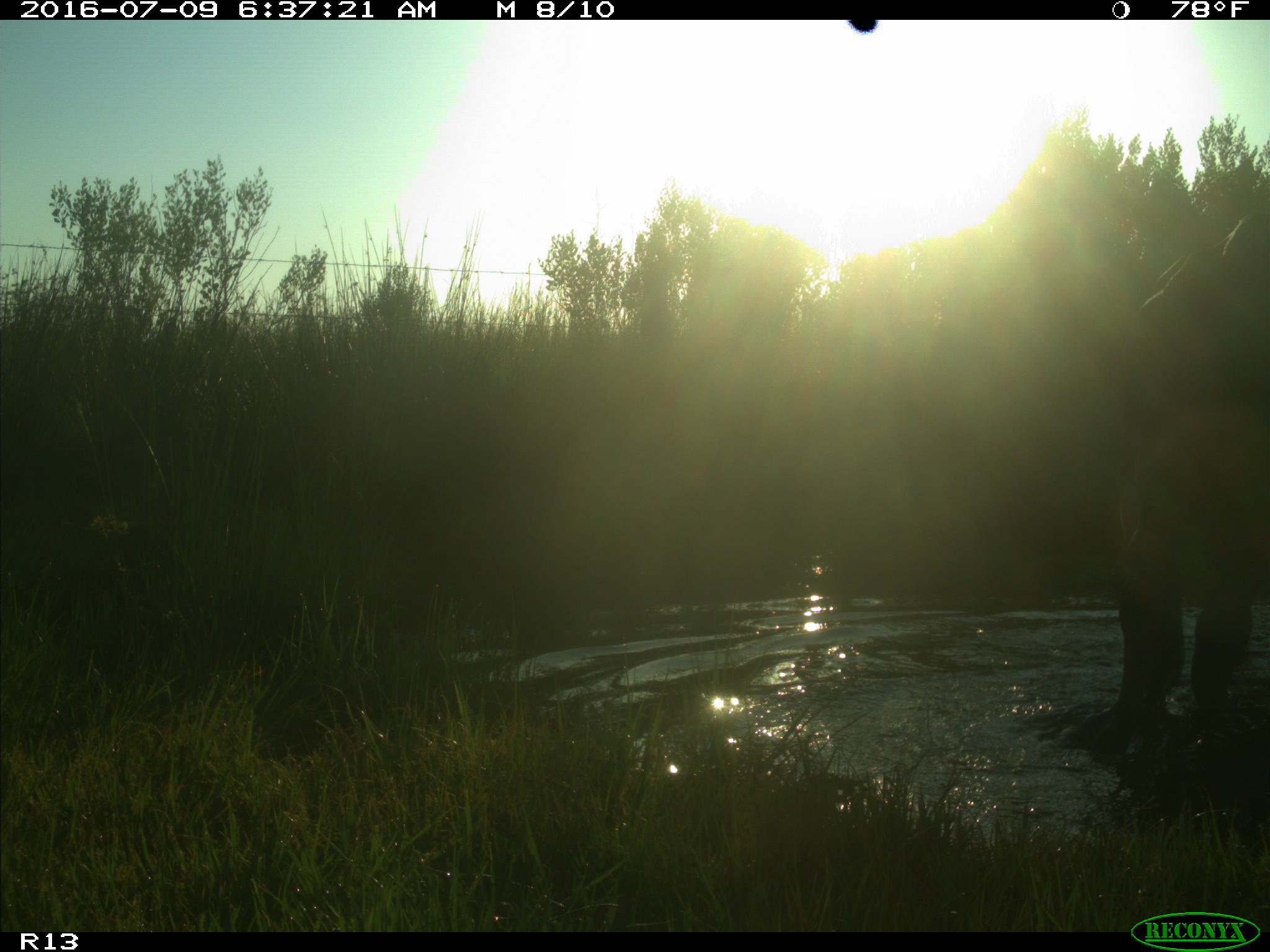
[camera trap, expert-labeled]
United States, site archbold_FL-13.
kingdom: Animalia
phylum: Chordata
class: Mammalia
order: Artiodactyla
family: Bovidae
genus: Bos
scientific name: Bos taurus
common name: domestic cow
Bos taurus (domestic cow).